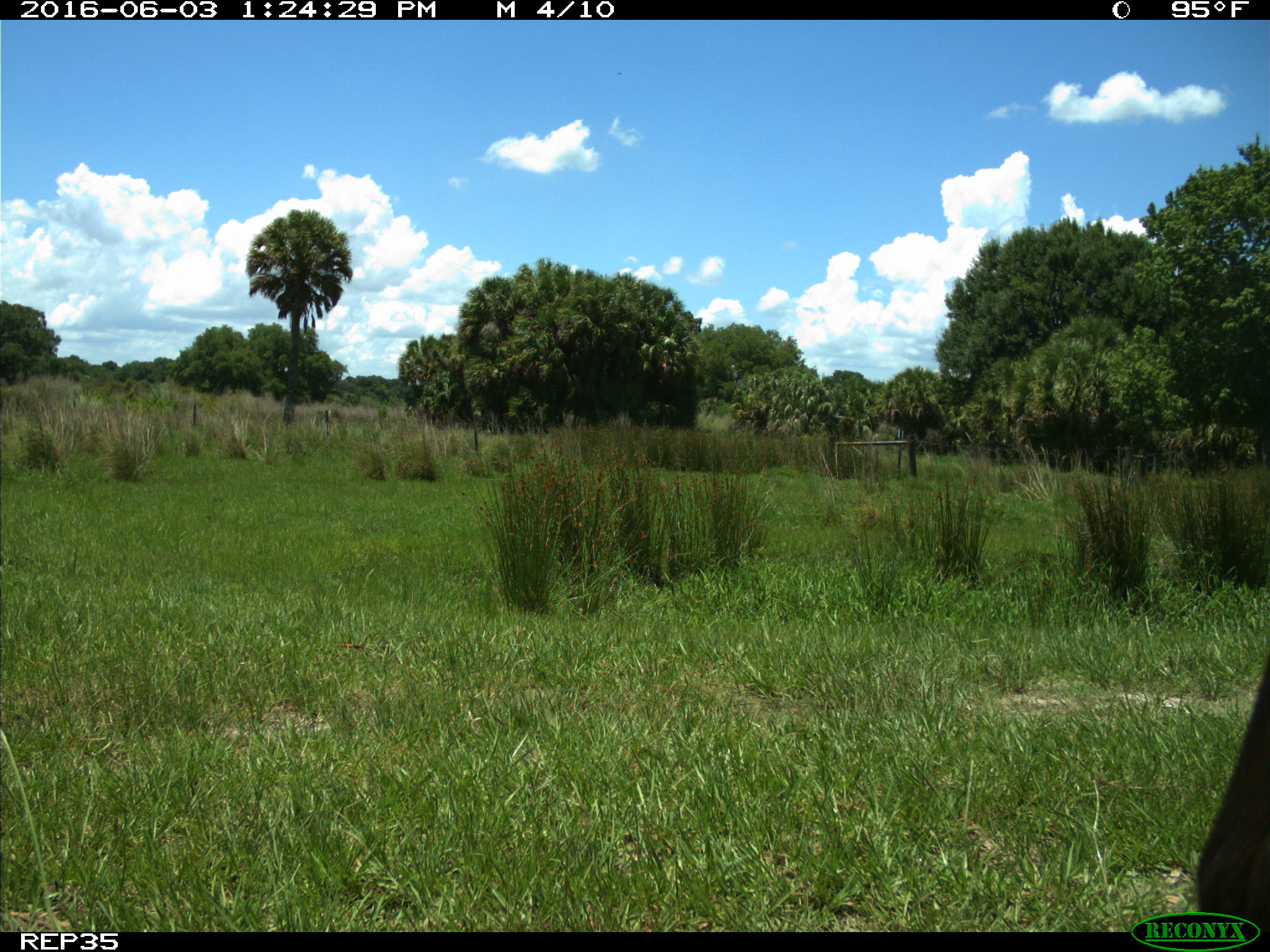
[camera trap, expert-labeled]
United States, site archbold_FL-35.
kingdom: Animalia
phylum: Chordata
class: Mammalia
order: Artiodactyla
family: Bovidae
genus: Bos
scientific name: Bos taurus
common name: domestic cow